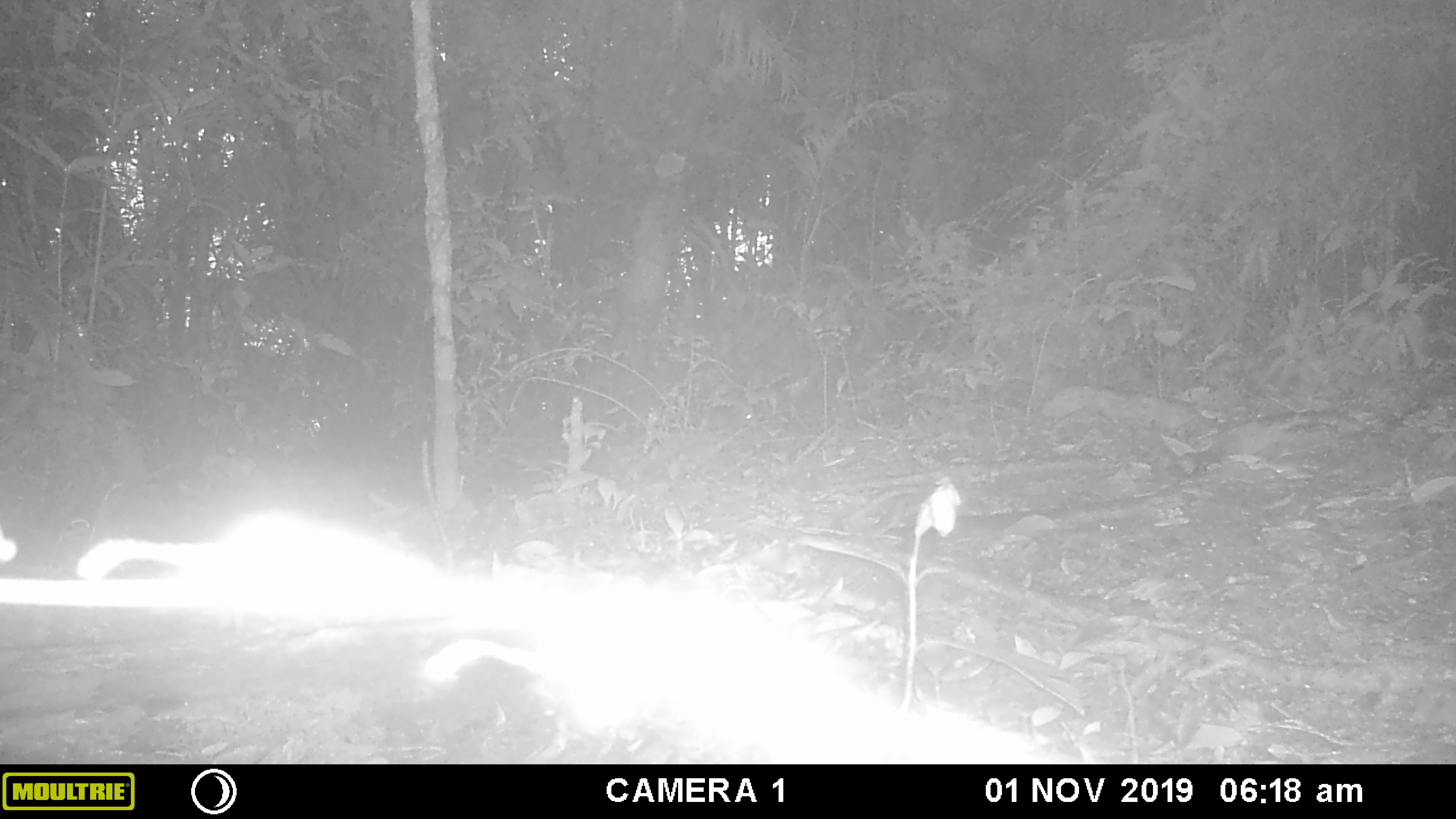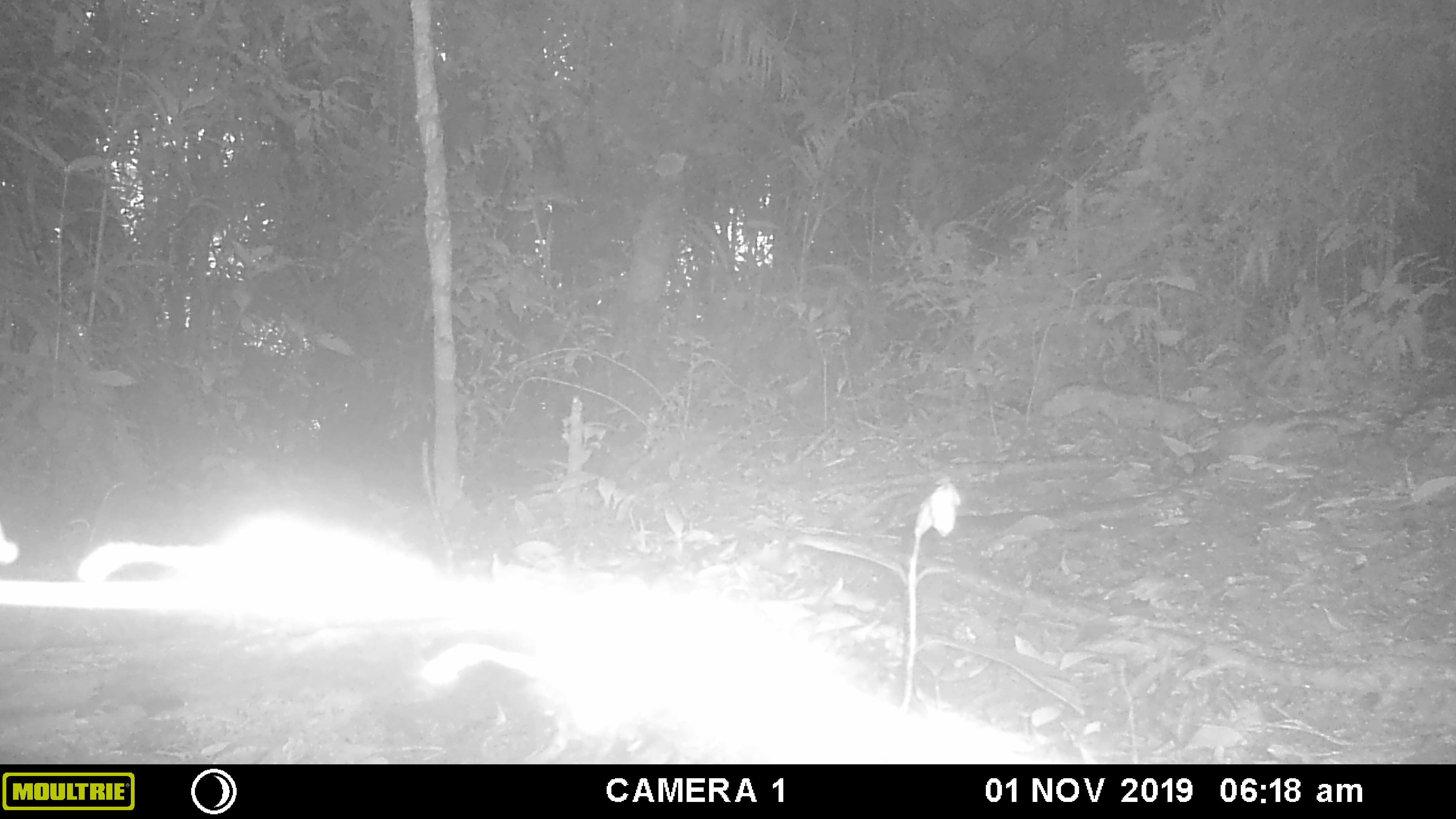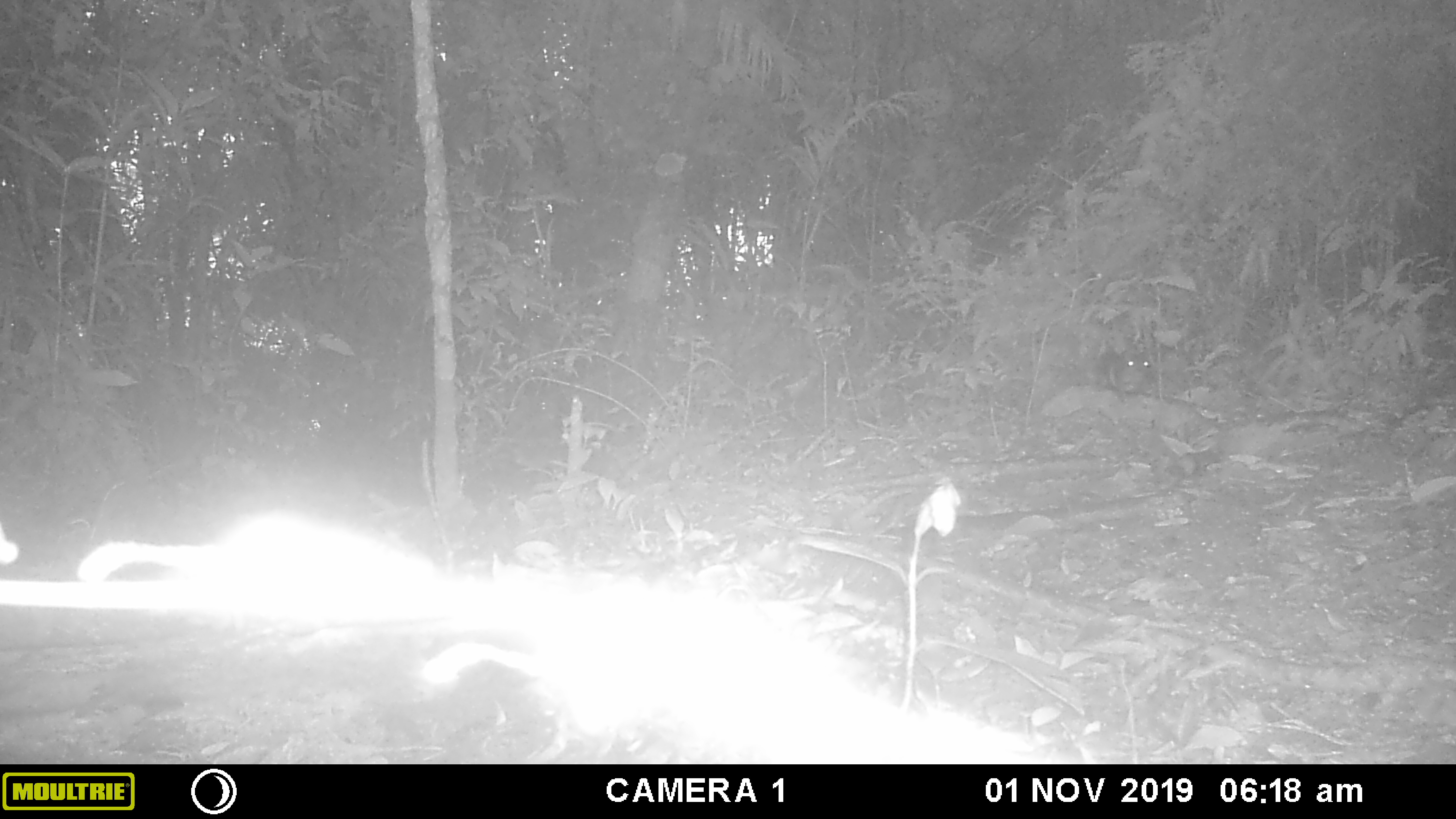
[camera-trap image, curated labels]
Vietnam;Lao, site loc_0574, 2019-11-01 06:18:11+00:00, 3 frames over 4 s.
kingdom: Animalia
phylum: Chordata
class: Mammalia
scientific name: Mammalia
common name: mammal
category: unidentified small mammal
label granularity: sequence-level